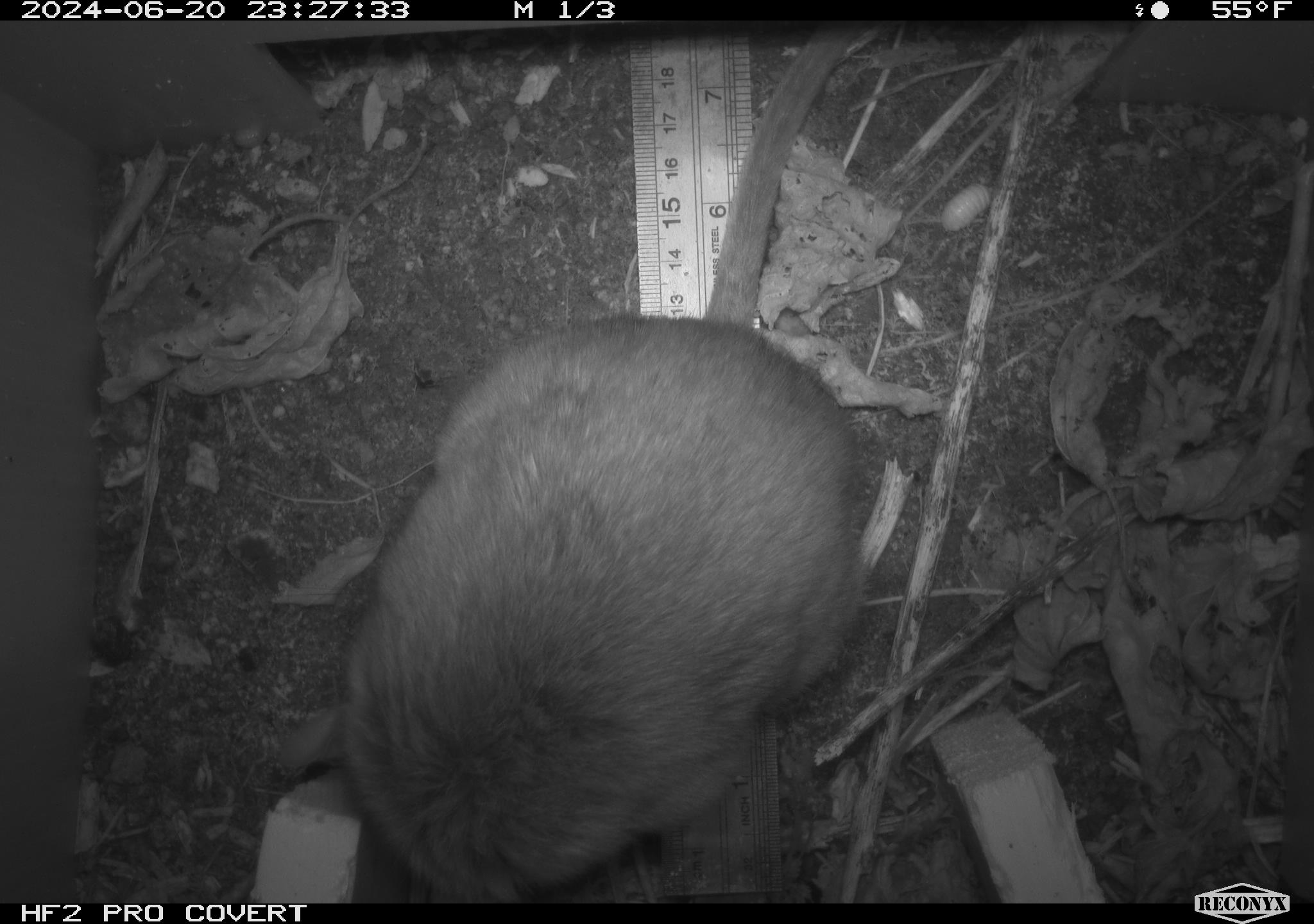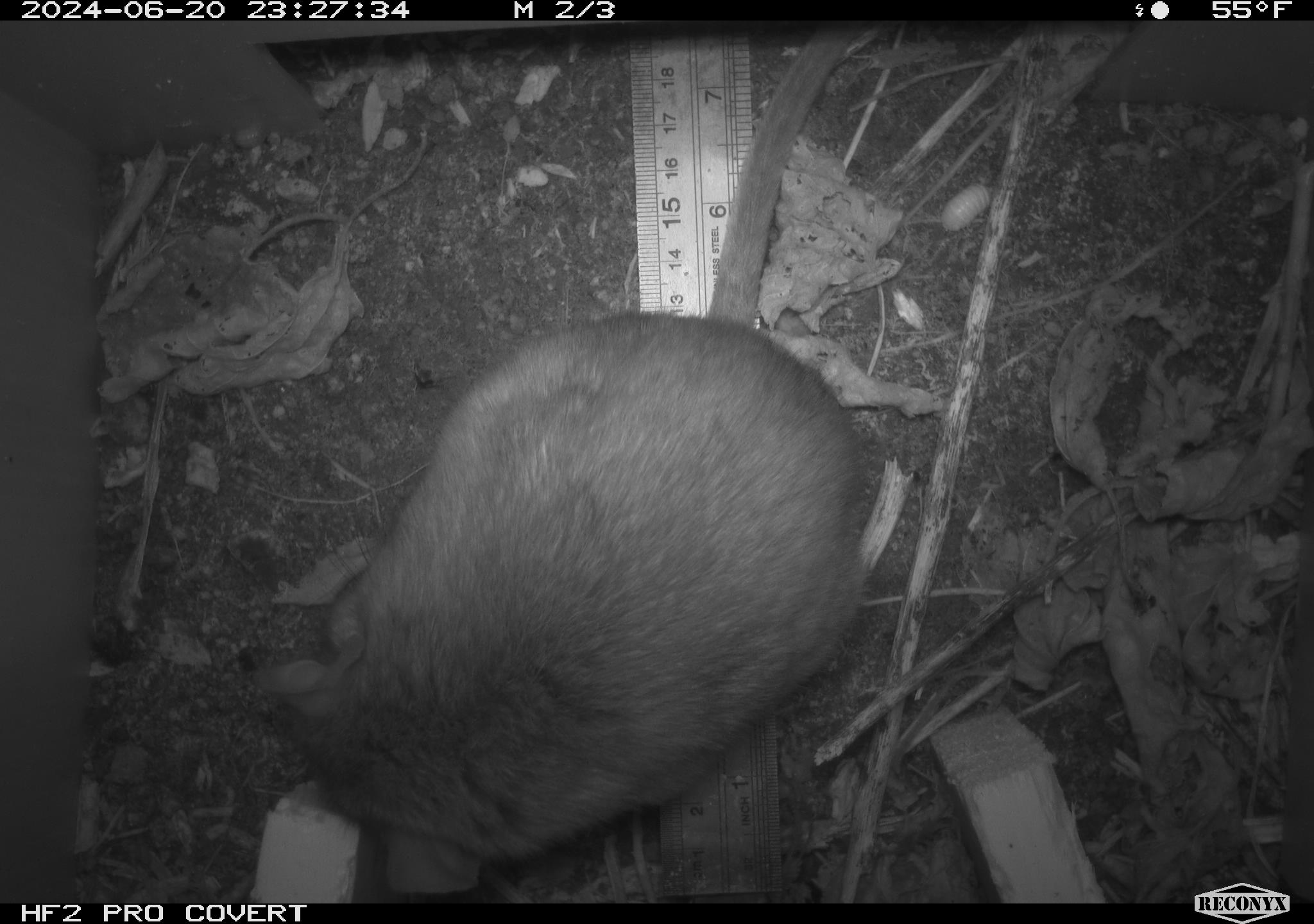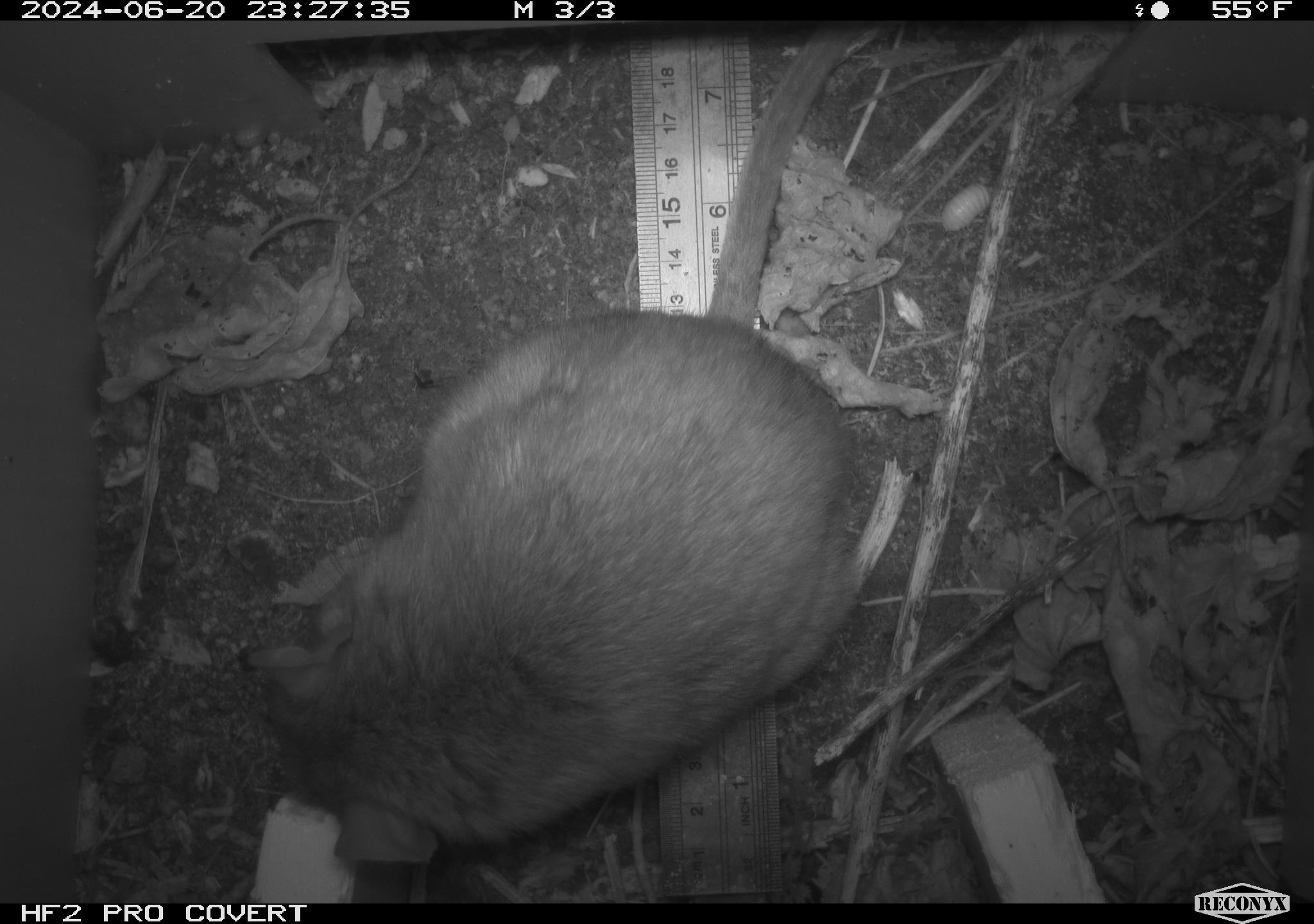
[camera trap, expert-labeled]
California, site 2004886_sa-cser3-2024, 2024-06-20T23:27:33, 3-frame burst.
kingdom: Animalia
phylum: Chordata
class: Mammalia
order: Rodentia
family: Muridae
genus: Rattus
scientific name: Rattus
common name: rat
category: rattus species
Rattus species (rat) (Rattus).